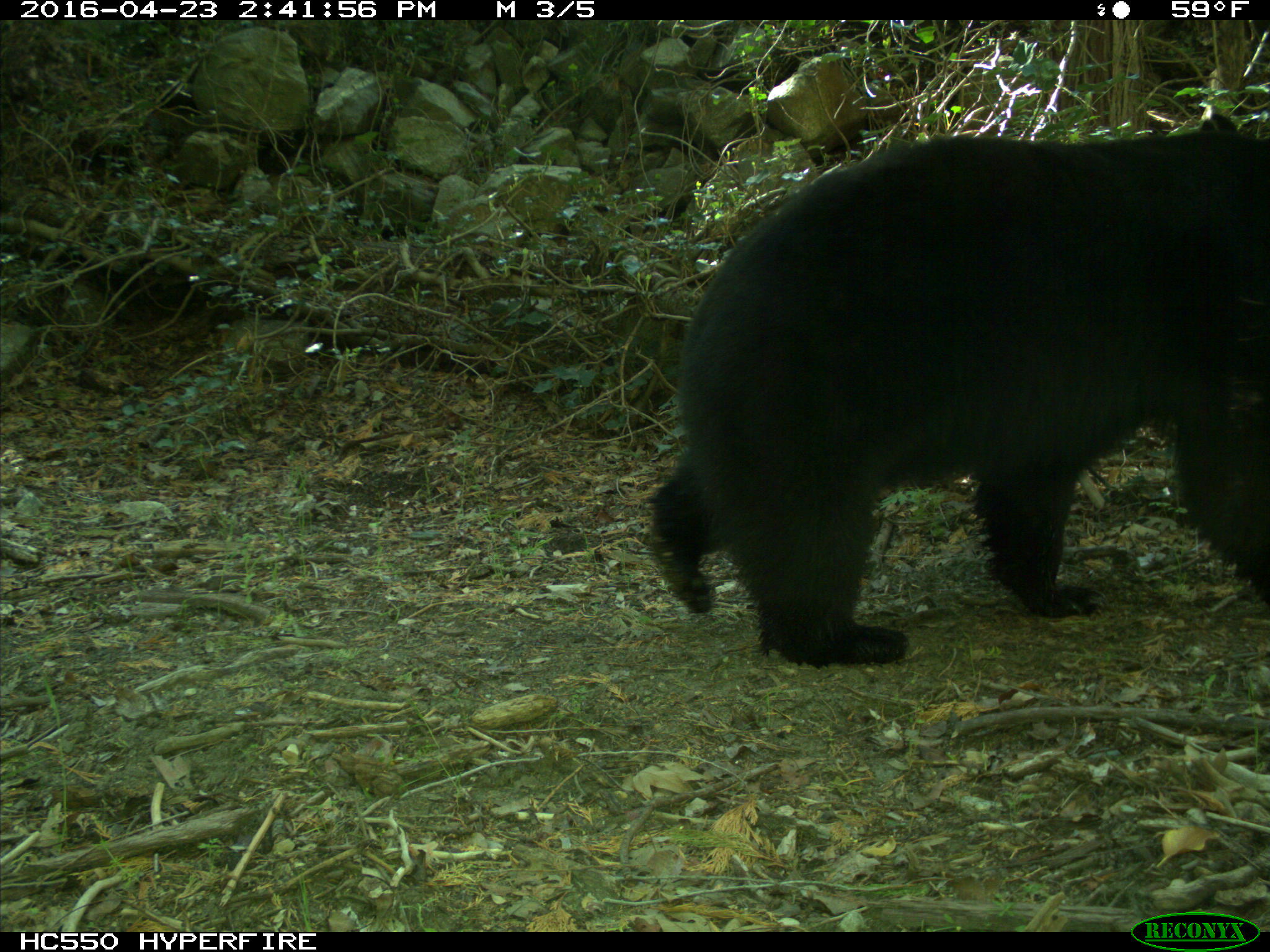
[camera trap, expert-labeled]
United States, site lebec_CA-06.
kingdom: Animalia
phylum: Chordata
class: Mammalia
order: Carnivora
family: Ursidae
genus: Ursus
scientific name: Ursus americanus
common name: american black bear